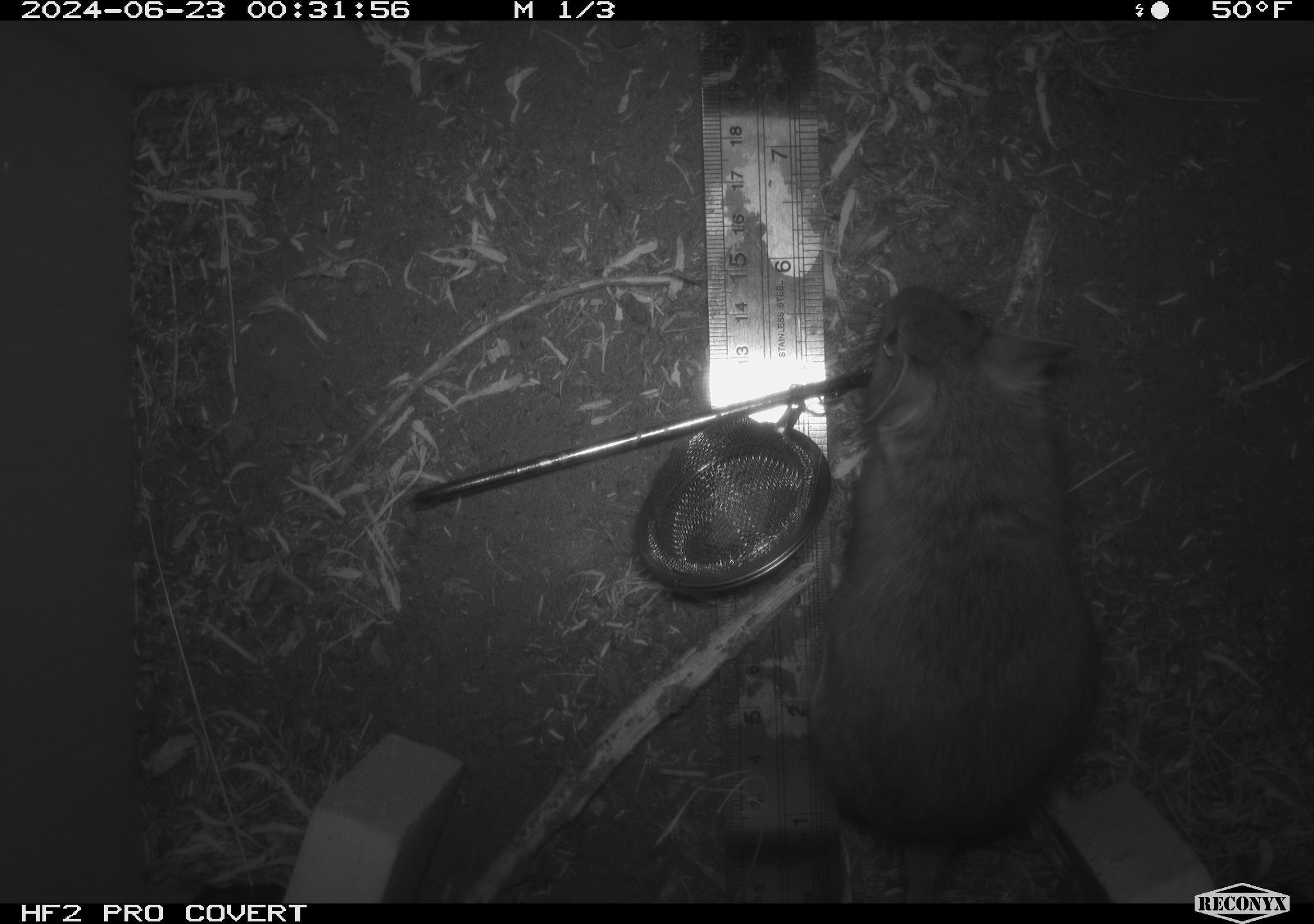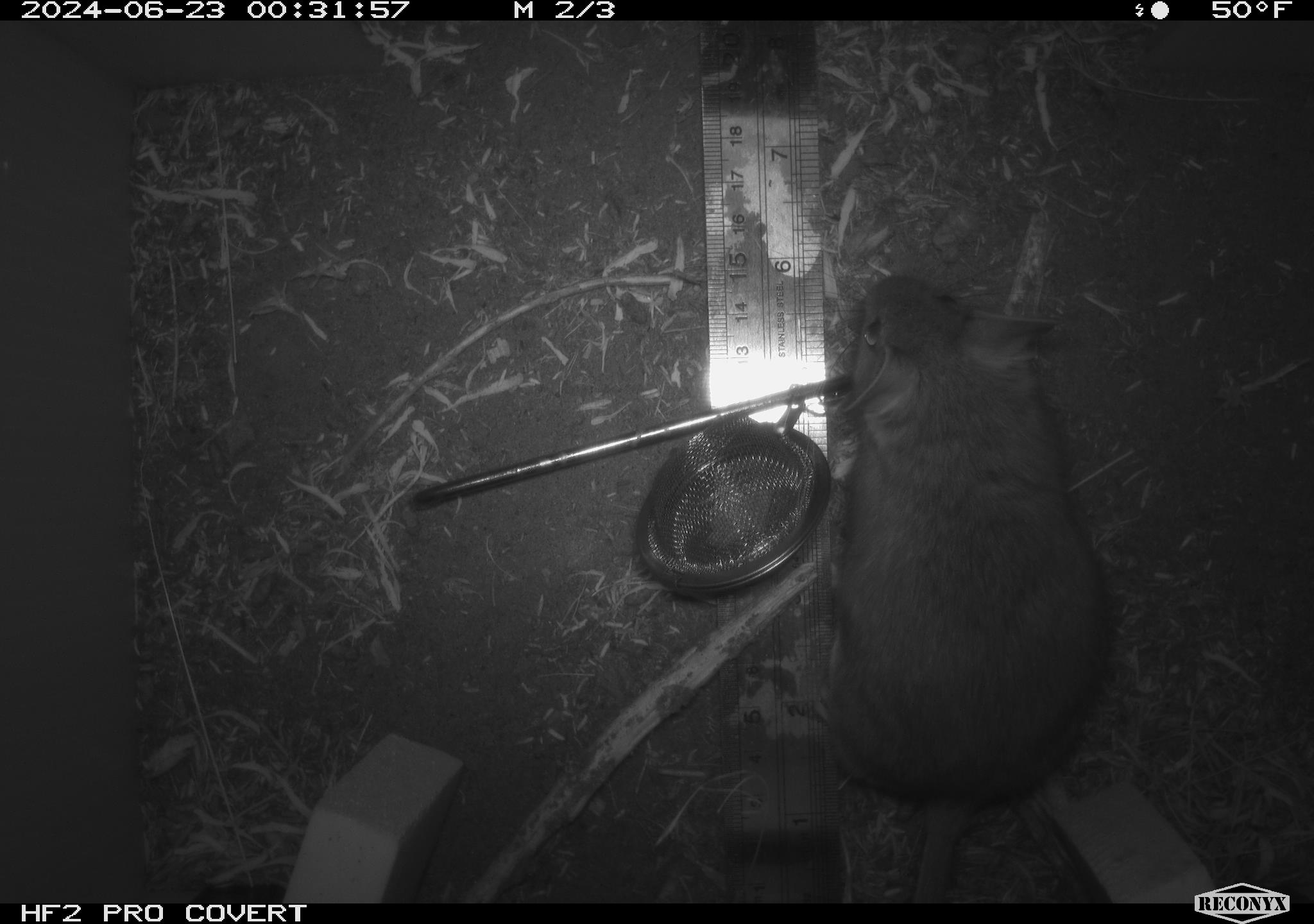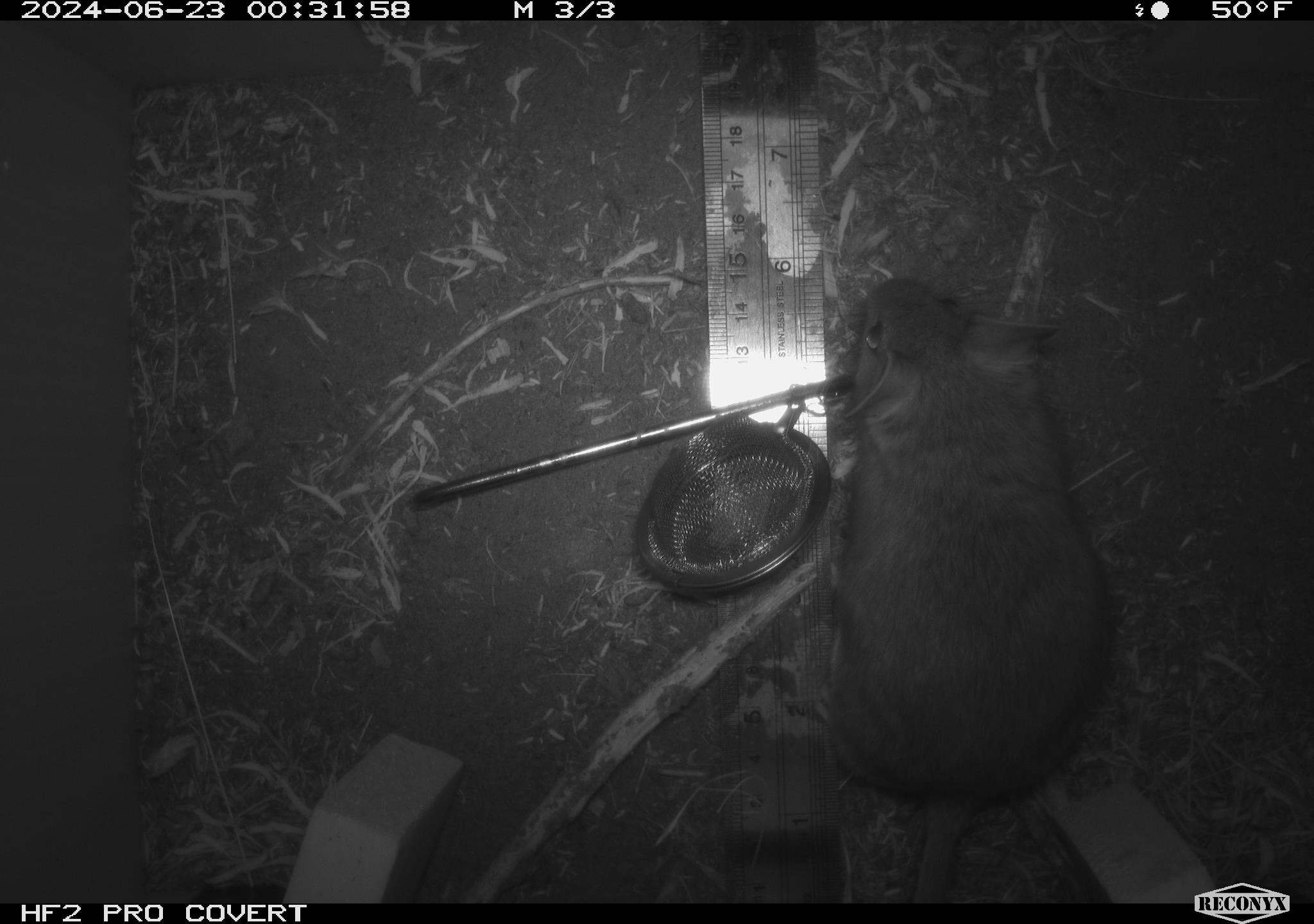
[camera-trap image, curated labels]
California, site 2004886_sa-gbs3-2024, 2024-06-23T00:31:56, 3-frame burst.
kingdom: Animalia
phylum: Chordata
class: Mammalia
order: Rodentia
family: Cricetidae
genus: Neotoma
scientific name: Neotoma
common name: pack rat or woodrat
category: neotoma species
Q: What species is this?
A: Neotoma species (pack rat or woodrat) (Neotoma).